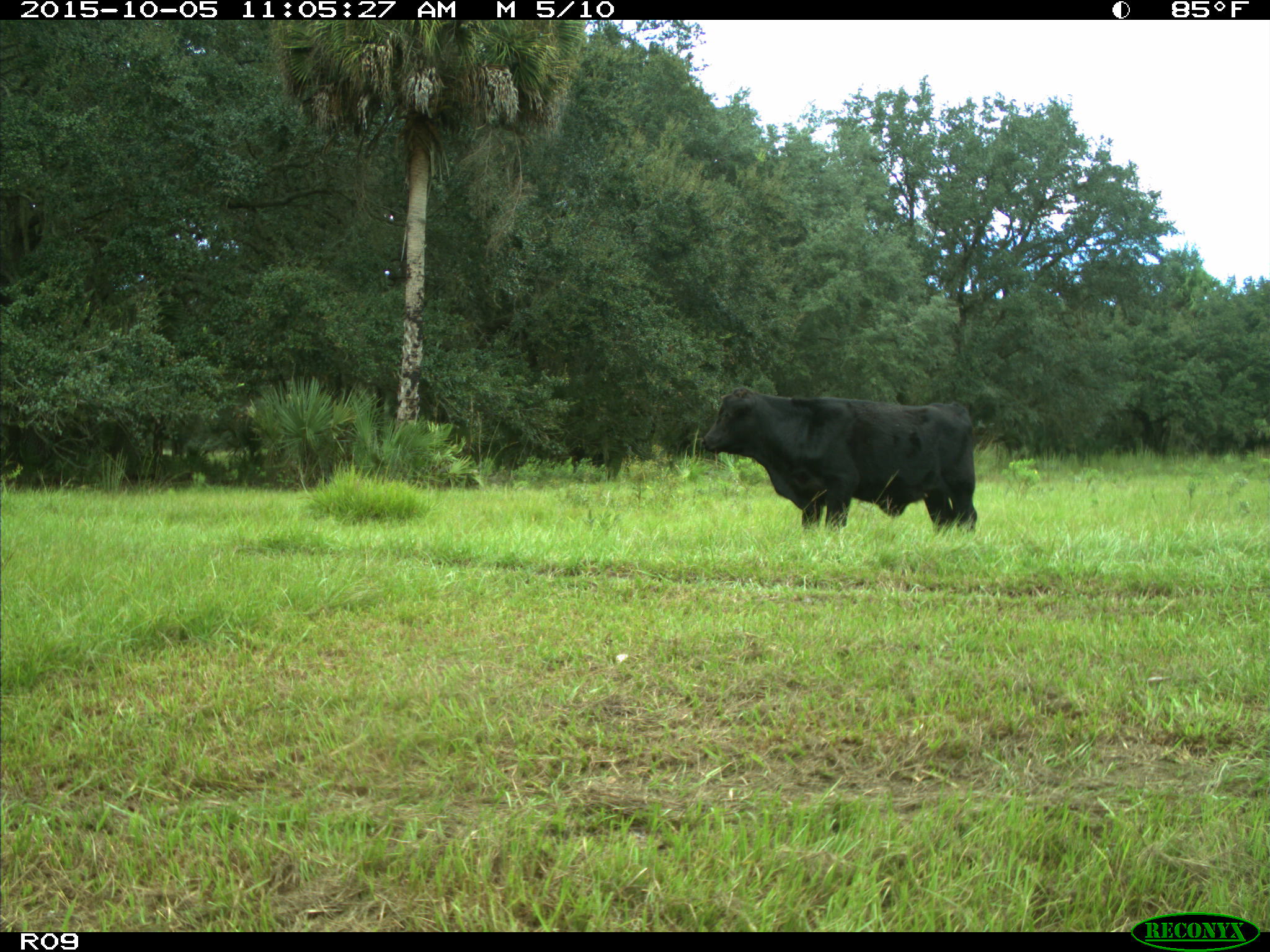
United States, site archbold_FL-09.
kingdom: Animalia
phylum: Chordata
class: Mammalia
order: Artiodactyla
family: Bovidae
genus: Bos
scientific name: Bos taurus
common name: domestic cow